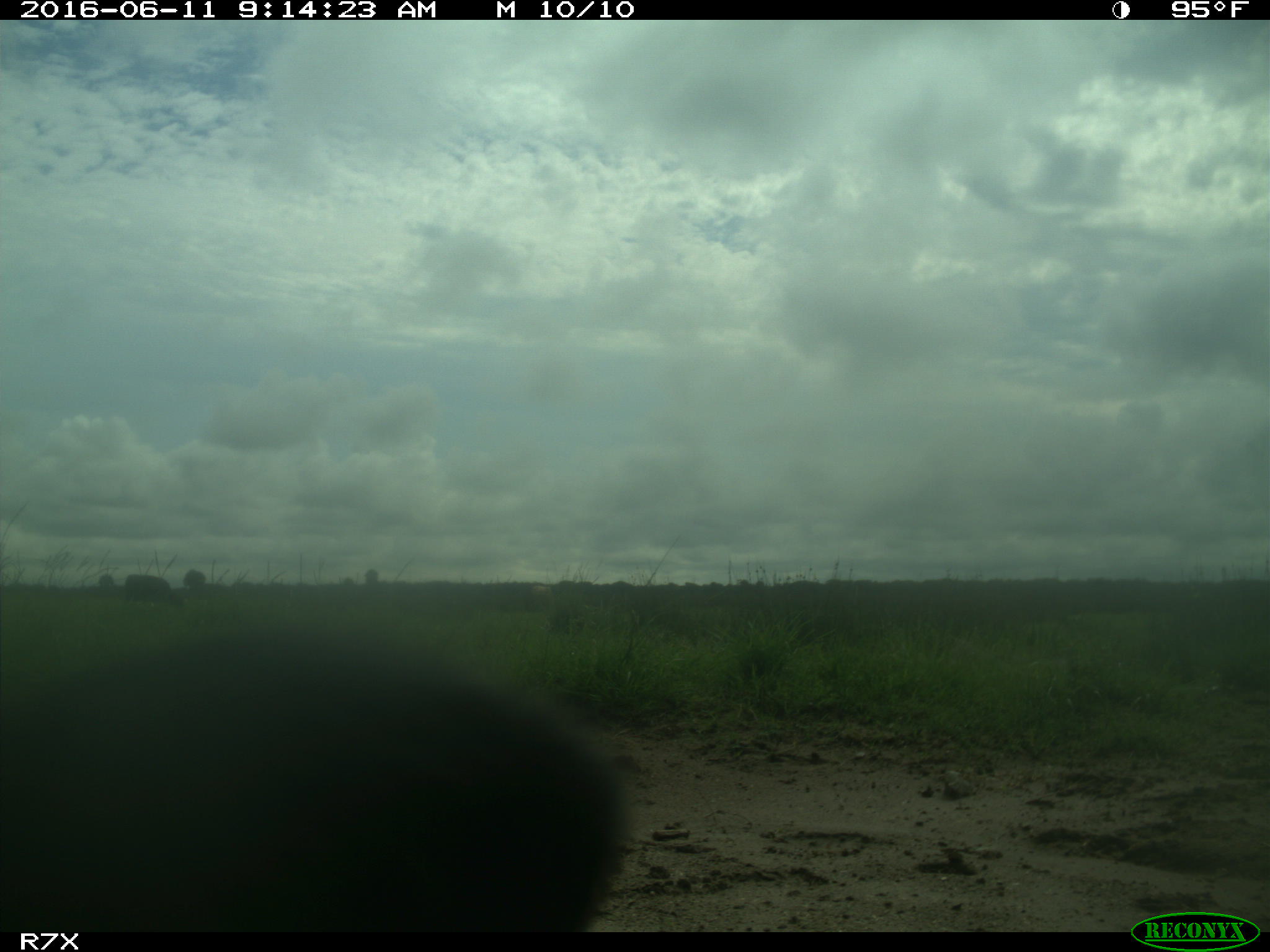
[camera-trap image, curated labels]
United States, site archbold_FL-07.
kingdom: Animalia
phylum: Chordata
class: Mammalia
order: Artiodactyla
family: Bovidae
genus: Bos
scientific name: Bos taurus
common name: domestic cow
Bos taurus (domestic cow).